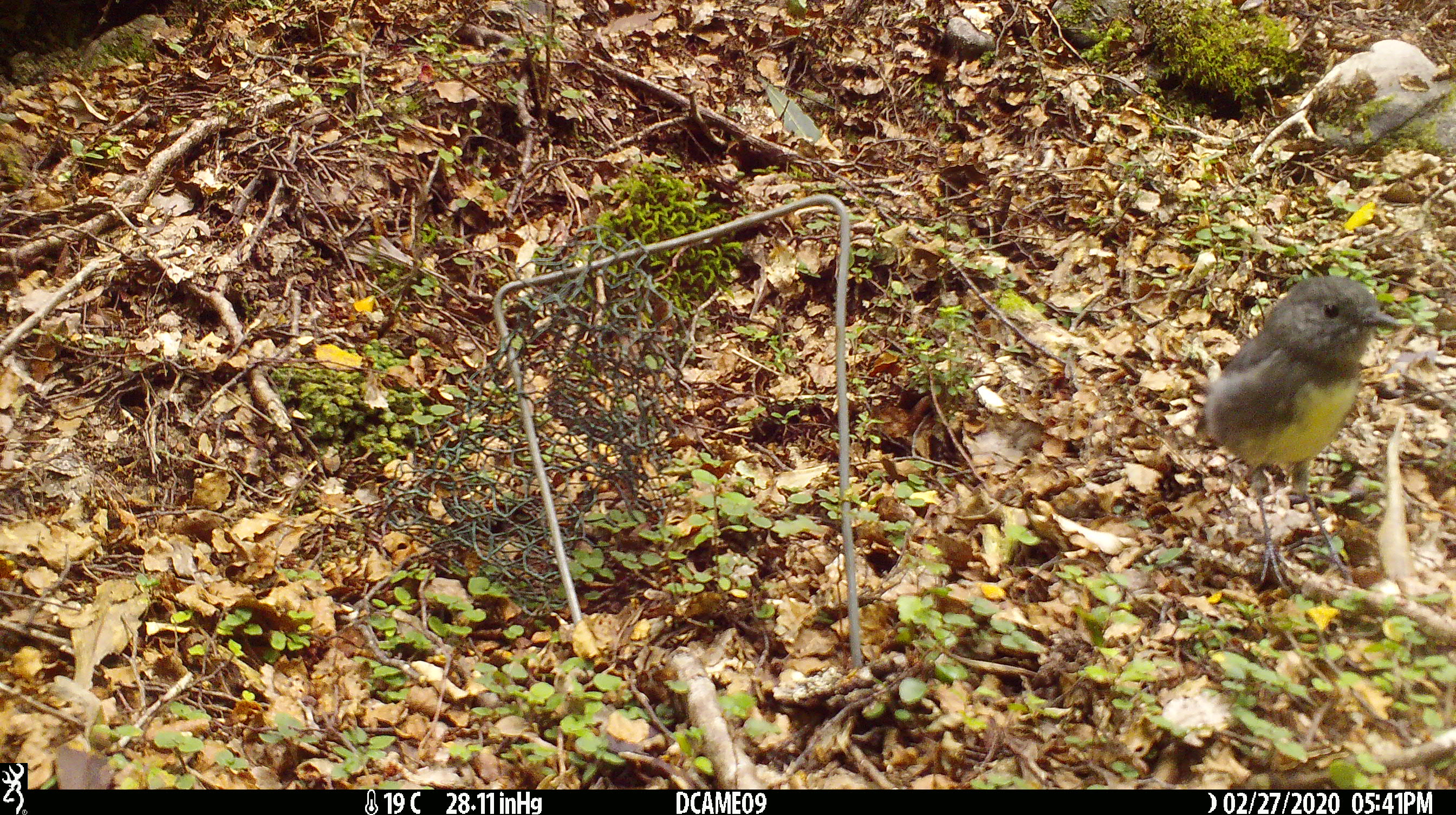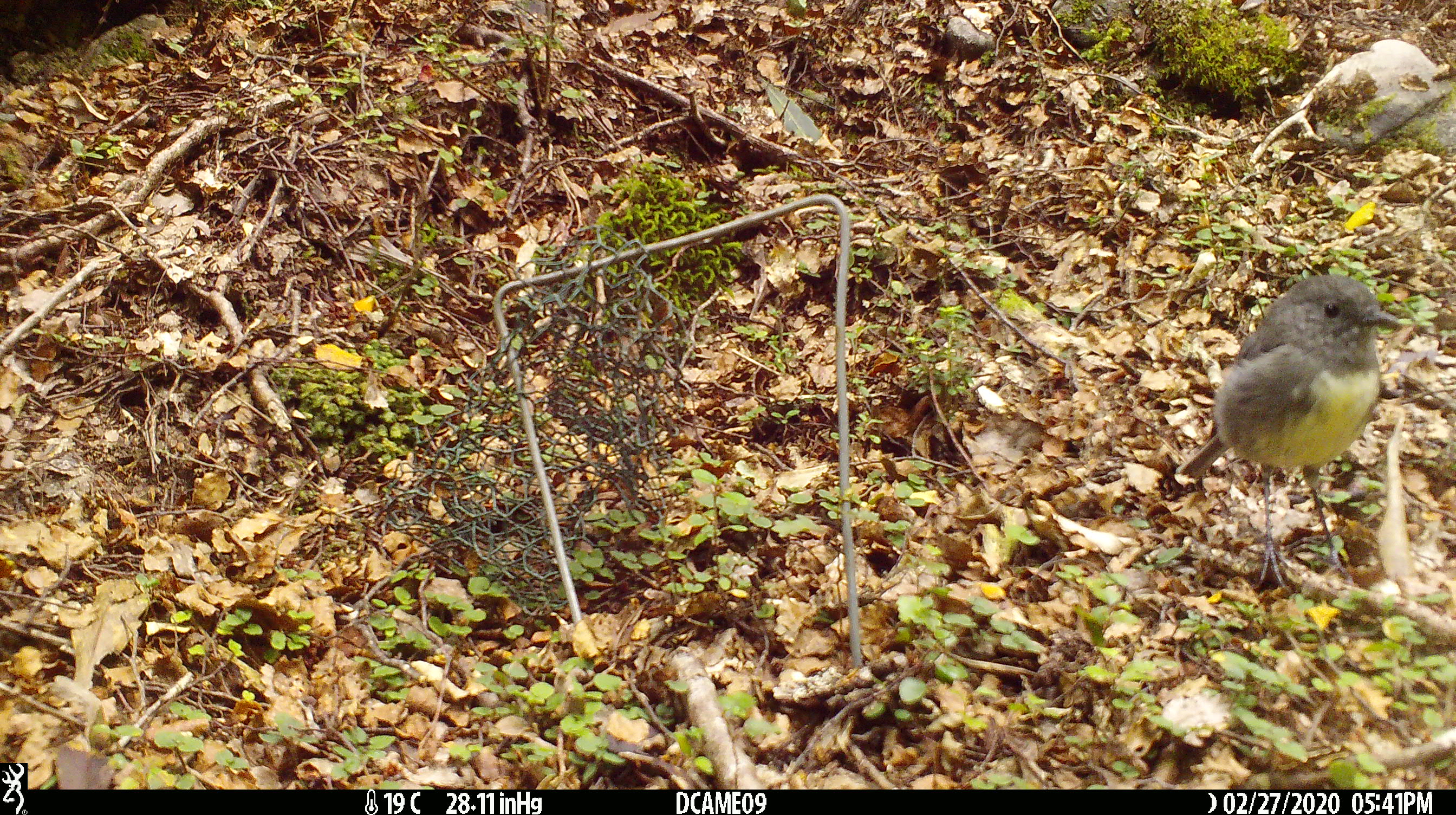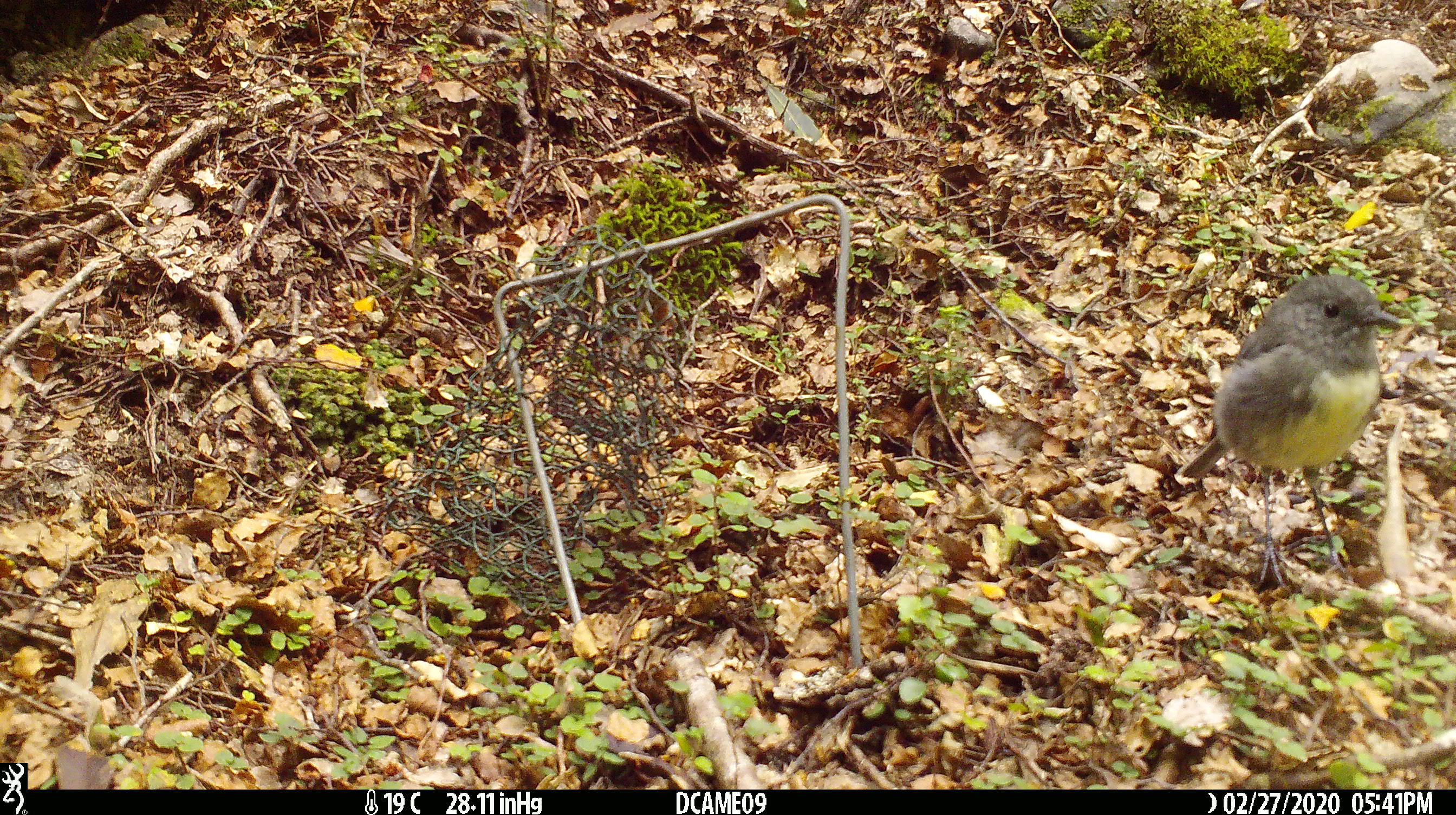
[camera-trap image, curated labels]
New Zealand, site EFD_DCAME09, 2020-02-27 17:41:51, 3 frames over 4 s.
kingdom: Animalia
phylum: Chordata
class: Aves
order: Passeriformes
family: Petroicidae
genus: Petroica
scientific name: Petroica australis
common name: new zealand robin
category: robin